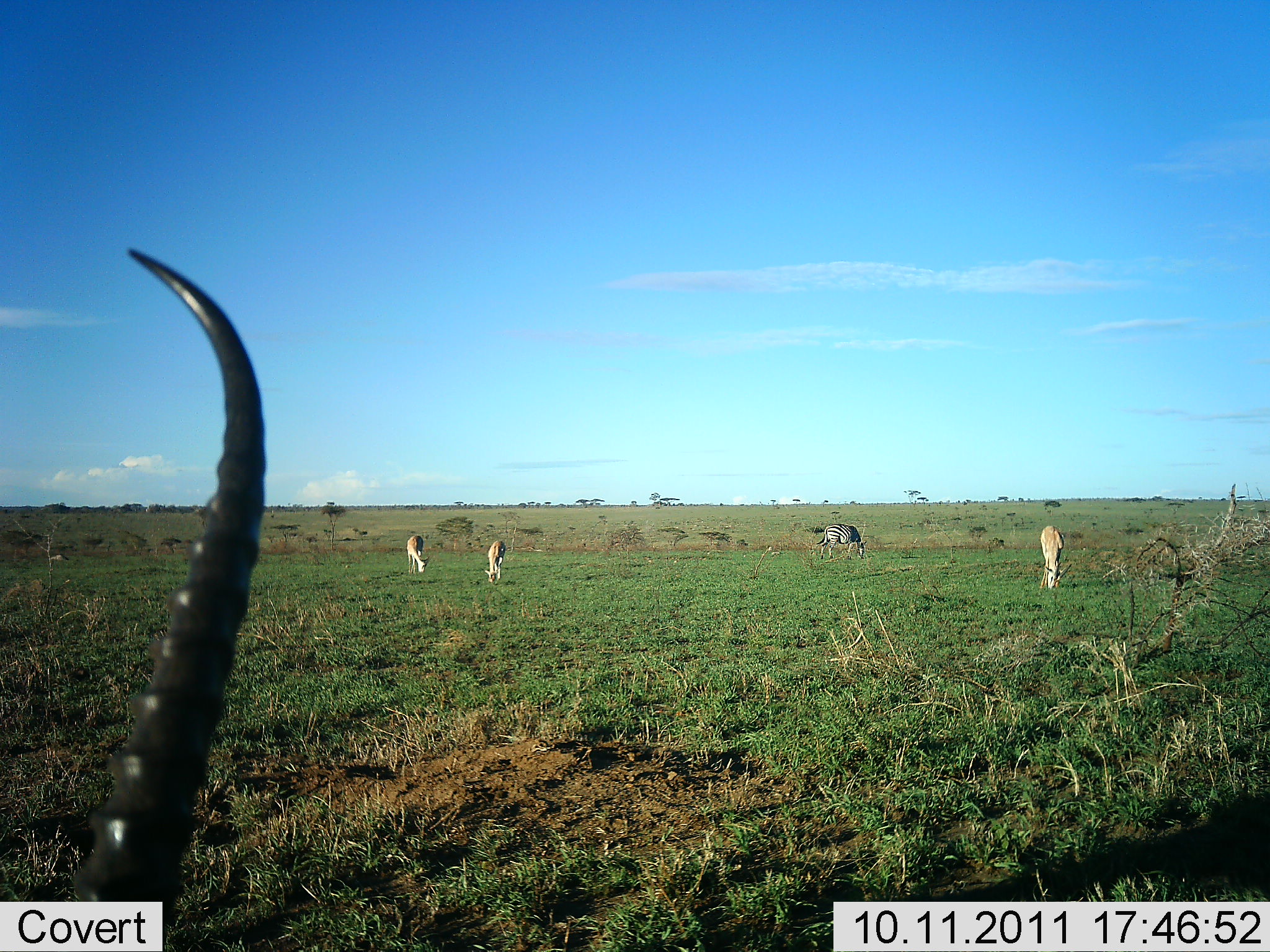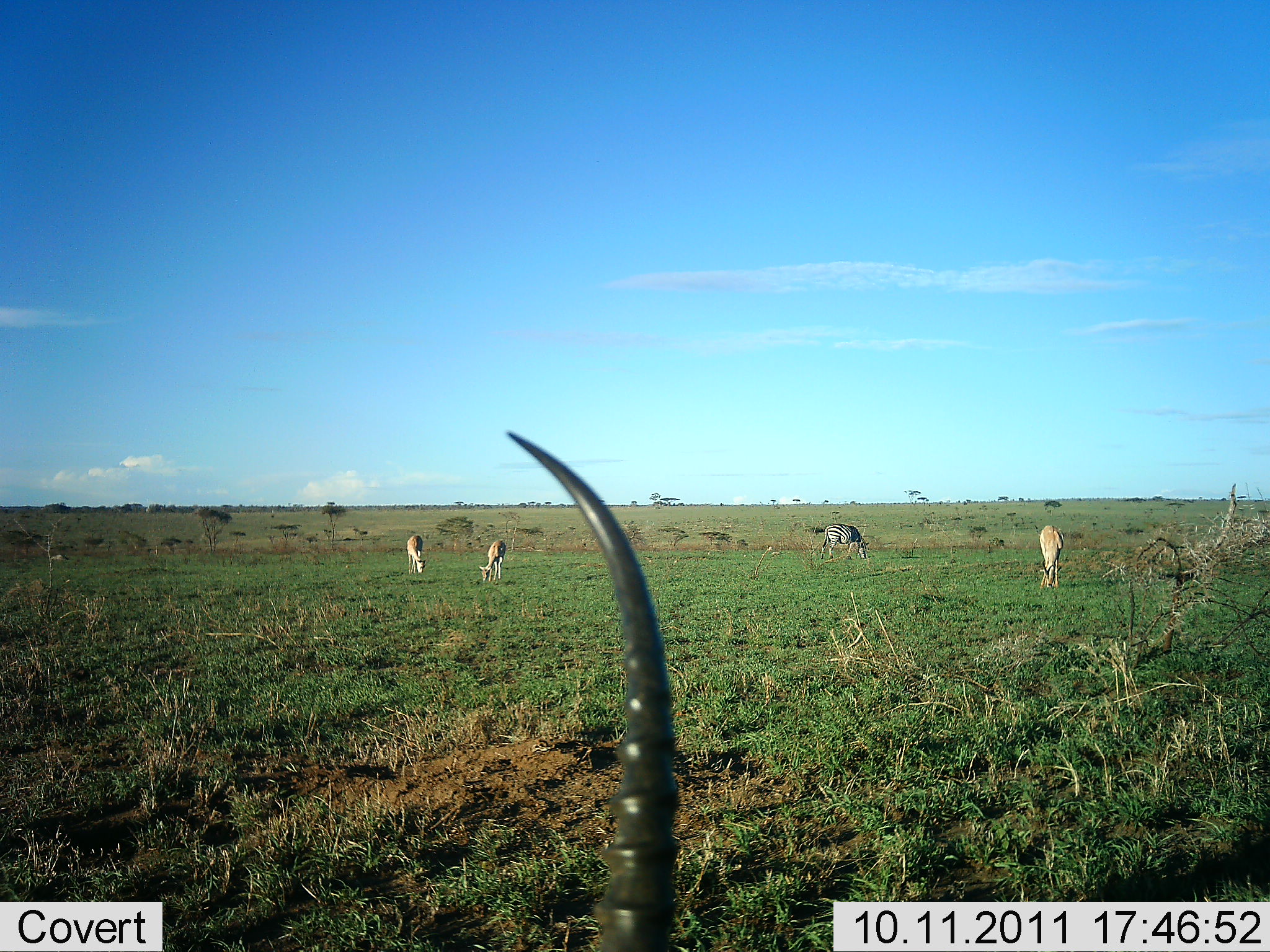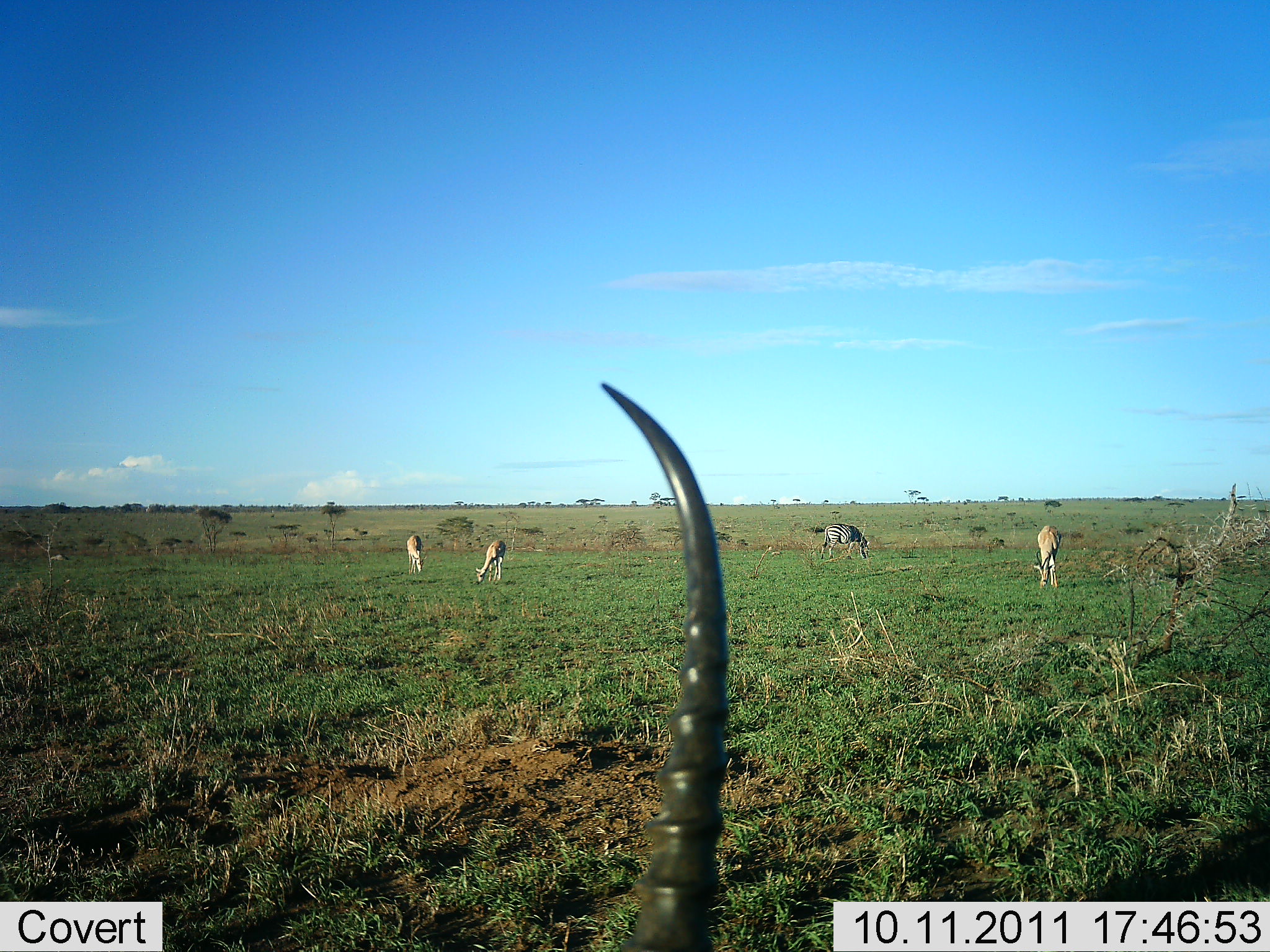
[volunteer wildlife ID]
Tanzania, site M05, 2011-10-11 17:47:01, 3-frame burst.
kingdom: Animalia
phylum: Chordata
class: Mammalia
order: Artiodactyla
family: Bovidae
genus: Nanger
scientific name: Nanger granti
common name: grant's gazelle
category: gazellegrants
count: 4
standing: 43%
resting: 14%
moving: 14%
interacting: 0%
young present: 0%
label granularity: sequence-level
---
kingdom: Animalia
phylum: Chordata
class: Mammalia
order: Perissodactyla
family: Equidae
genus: Equus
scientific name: Equus quagga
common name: plains zebra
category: zebra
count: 1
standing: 25%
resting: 0%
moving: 0%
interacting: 0%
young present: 0%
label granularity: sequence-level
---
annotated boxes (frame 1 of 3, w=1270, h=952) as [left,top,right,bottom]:
animal: [71,245,267,952]; [817,523,867,559]; [1039,526,1065,592]; [484,540,506,585]; [406,534,429,575]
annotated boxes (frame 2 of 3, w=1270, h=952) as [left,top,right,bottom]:
animal: [504,423,675,952]; [819,522,868,561]; [1037,523,1065,589]; [478,539,507,584]; [406,533,426,573]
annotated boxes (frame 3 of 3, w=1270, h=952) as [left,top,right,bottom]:
animal: [601,379,731,952]; [819,522,871,561]; [1036,525,1063,590]; [474,539,507,583]; [406,534,424,574]